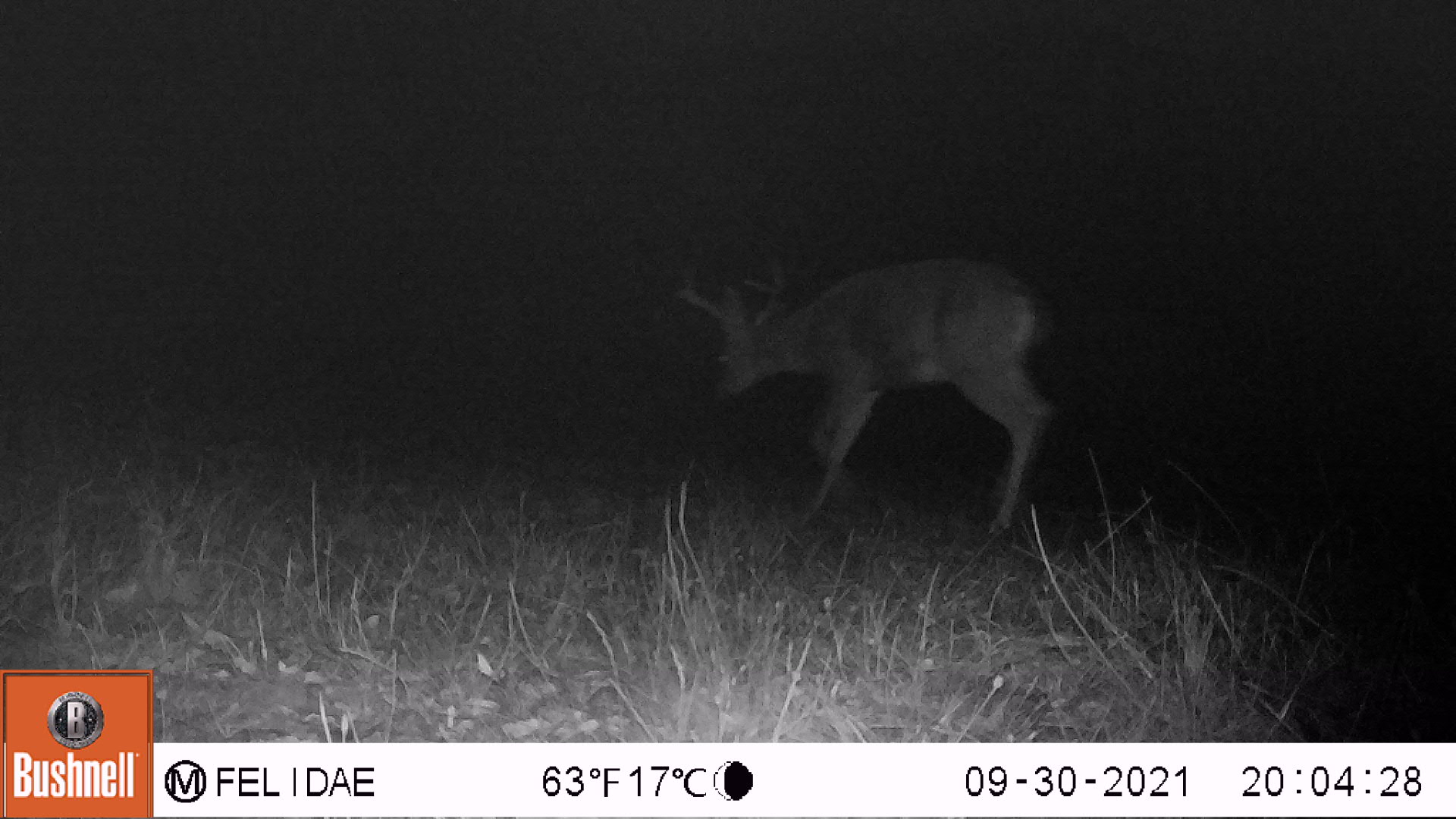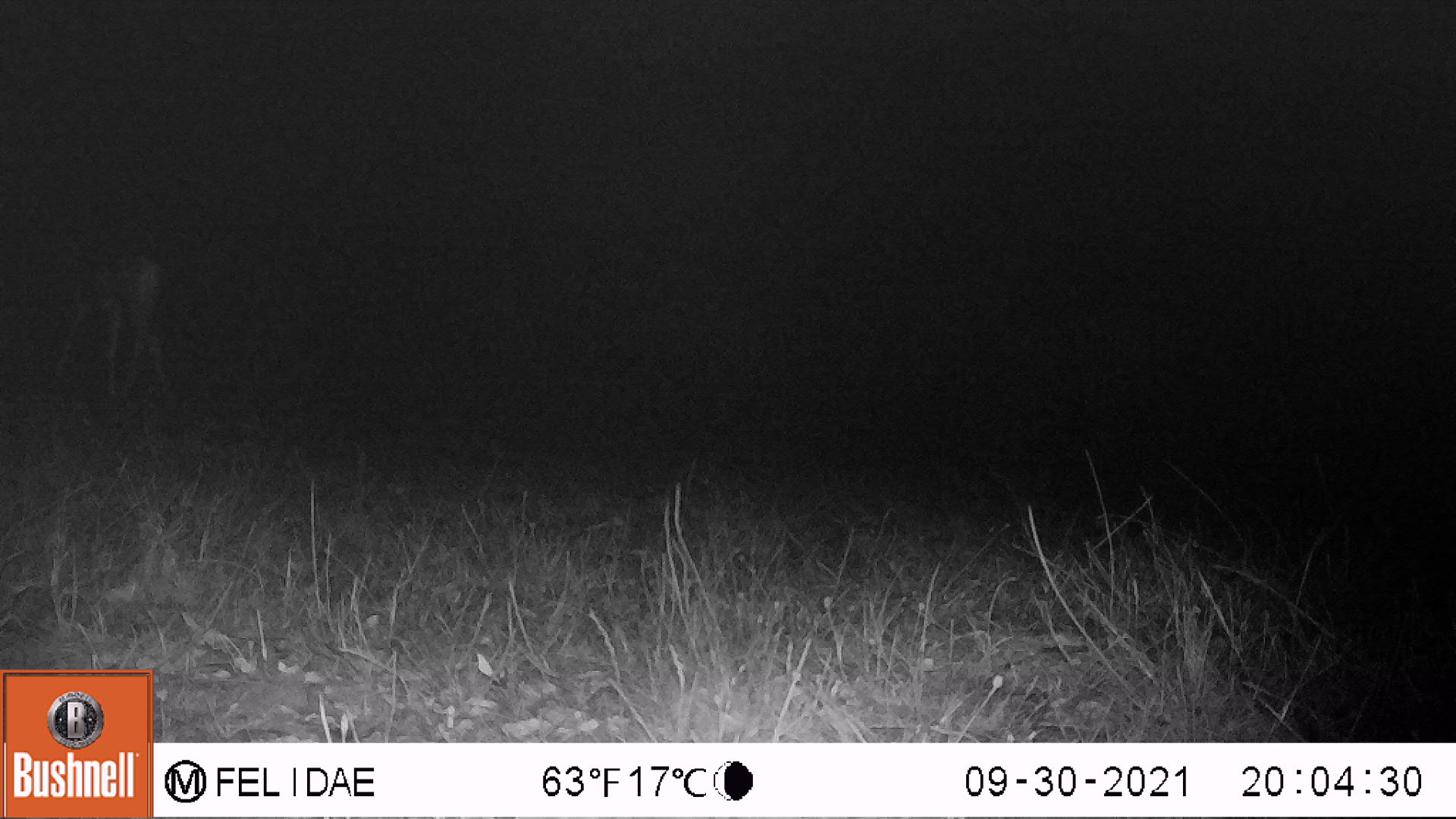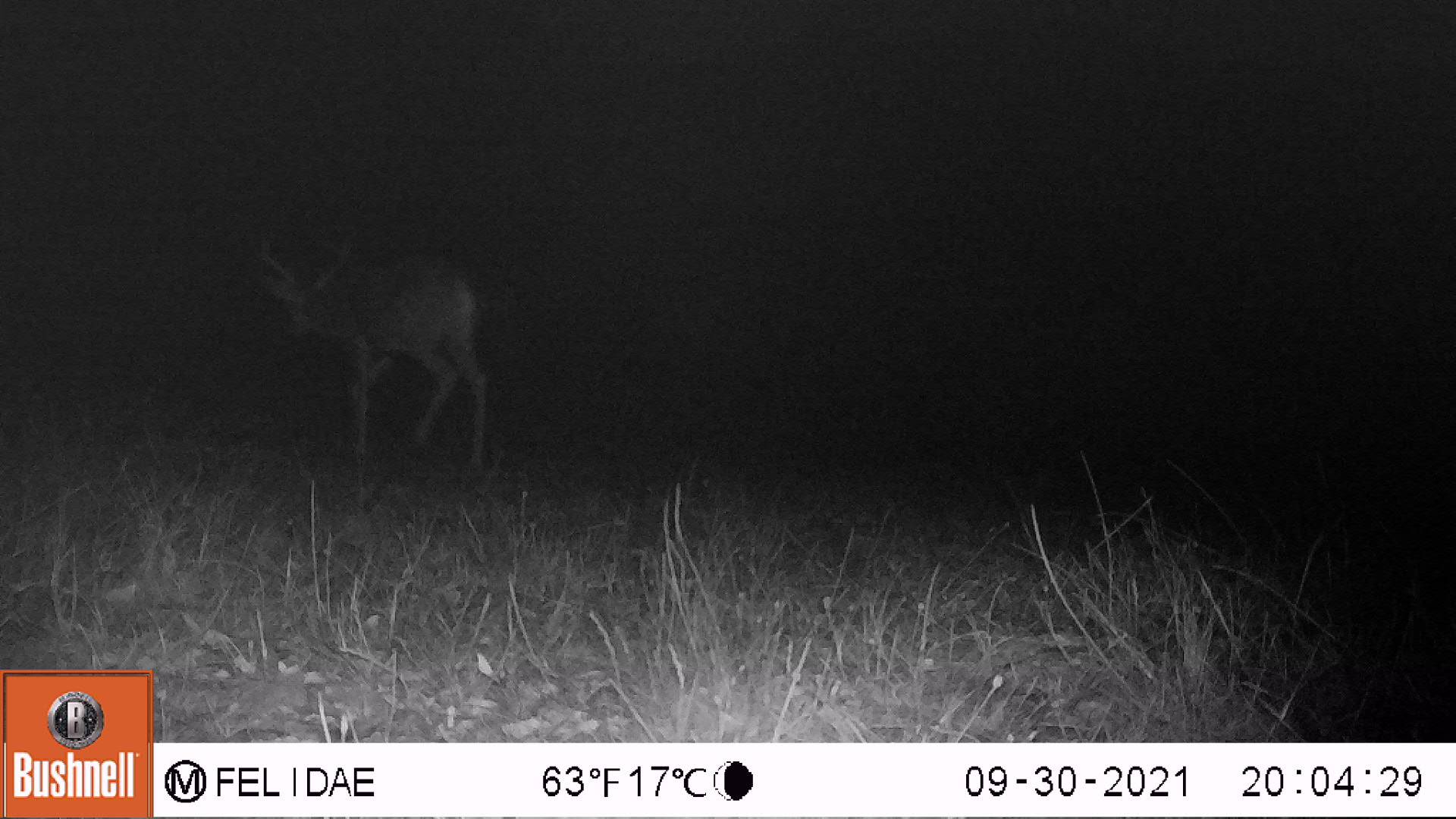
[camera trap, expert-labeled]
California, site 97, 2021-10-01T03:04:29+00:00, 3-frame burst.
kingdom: Animalia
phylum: Chordata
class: Mammalia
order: Artiodactyla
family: Cervidae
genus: Odocoileus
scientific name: Odocoileus hemionus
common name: mule deer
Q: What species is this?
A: Mule deer (Odocoileus hemionus).